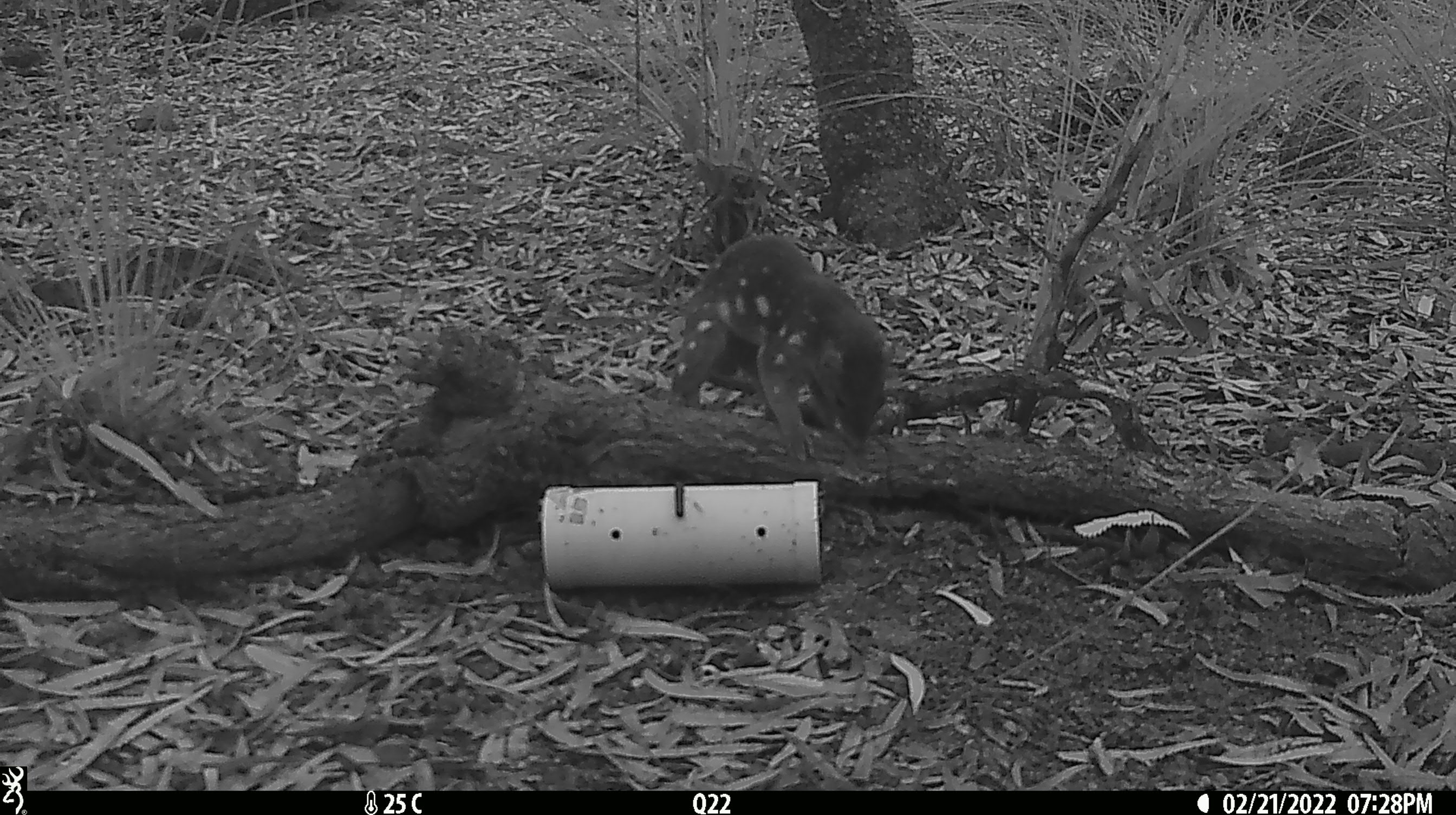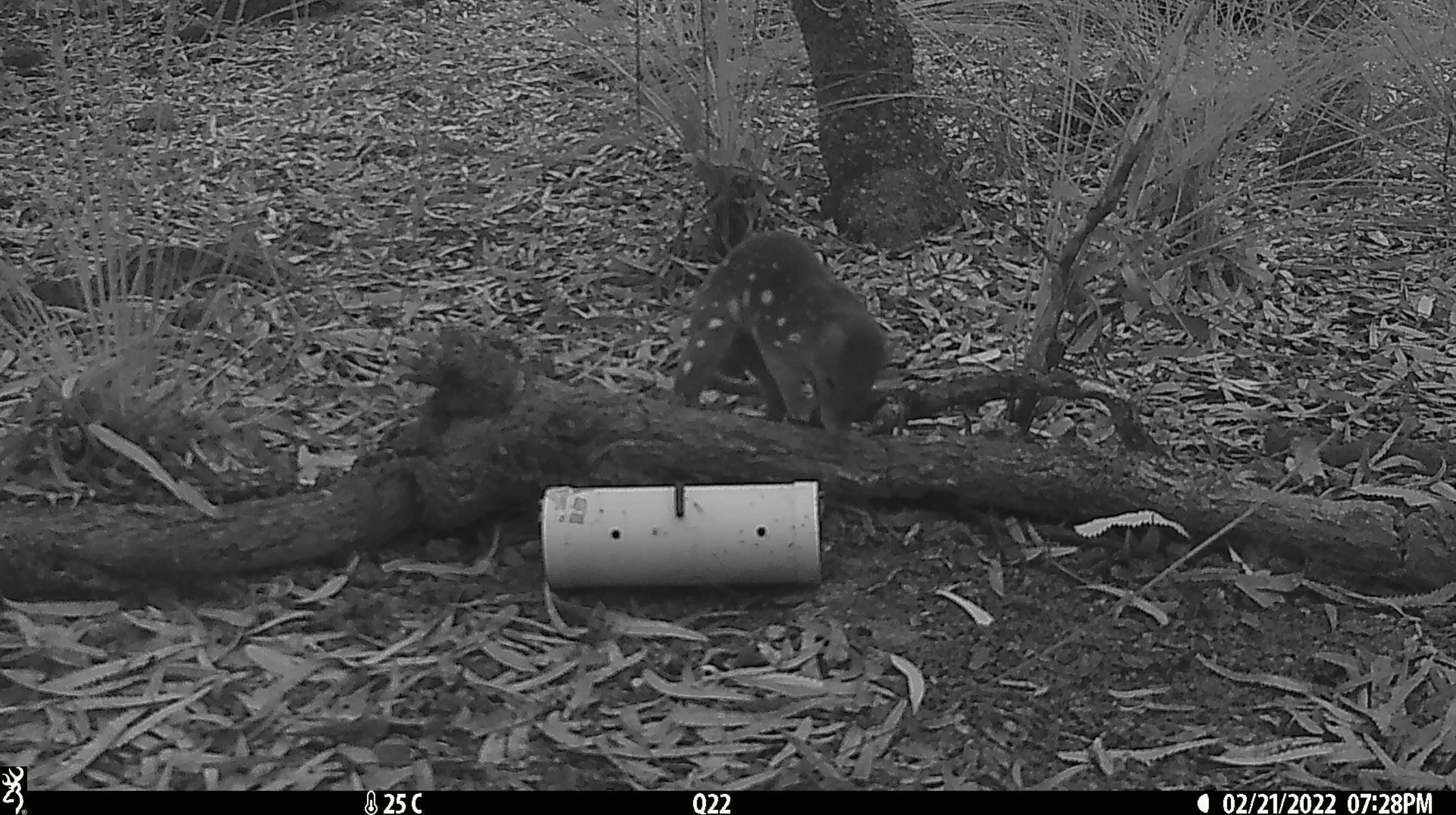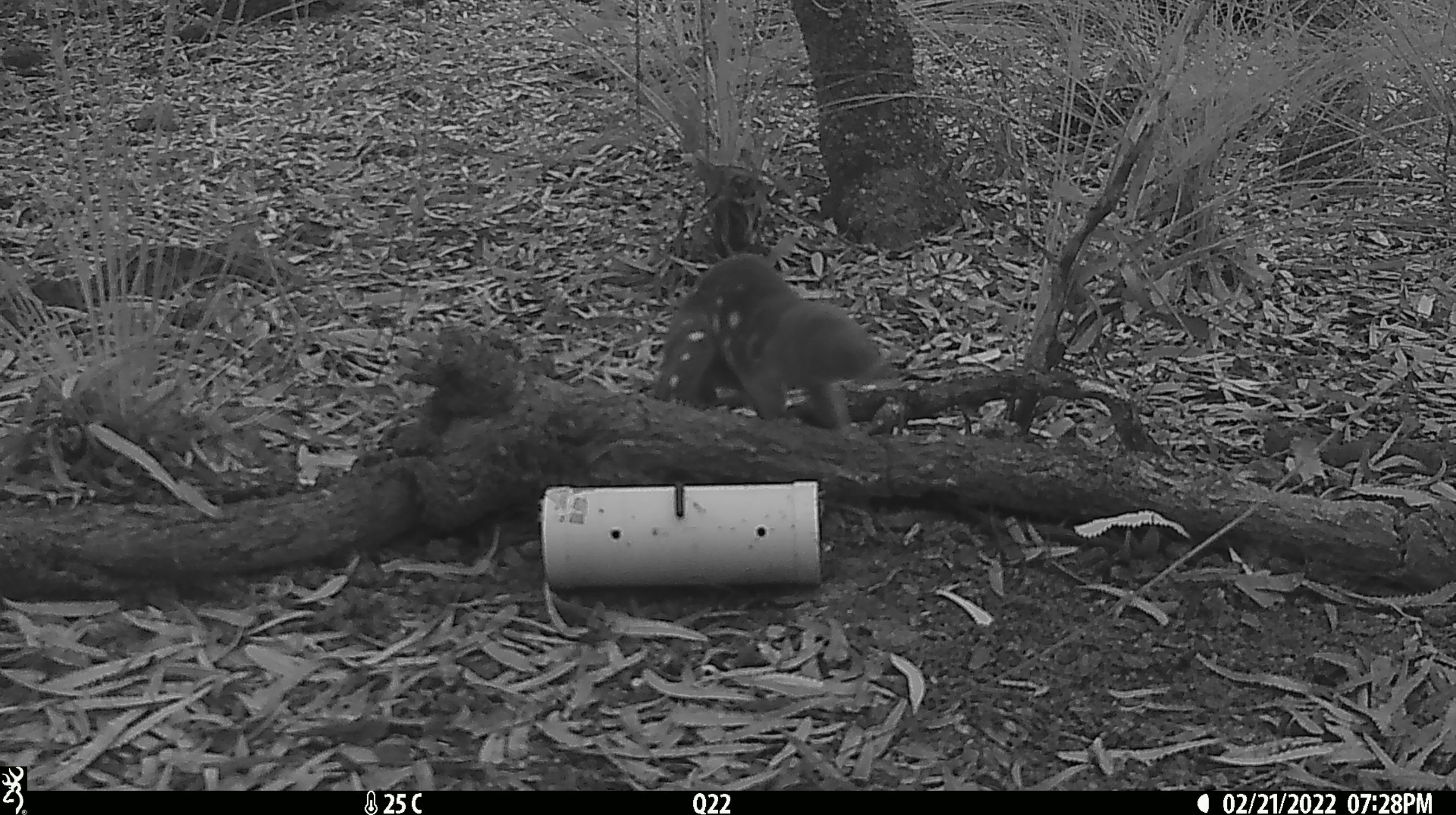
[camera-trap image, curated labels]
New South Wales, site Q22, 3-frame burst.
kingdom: Animalia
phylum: Chordata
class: Mammalia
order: Dasyuromorphia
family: Dasyuridae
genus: Dasyurus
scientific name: Dasyurus maculatus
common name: spotted-tailed quoll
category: quoll